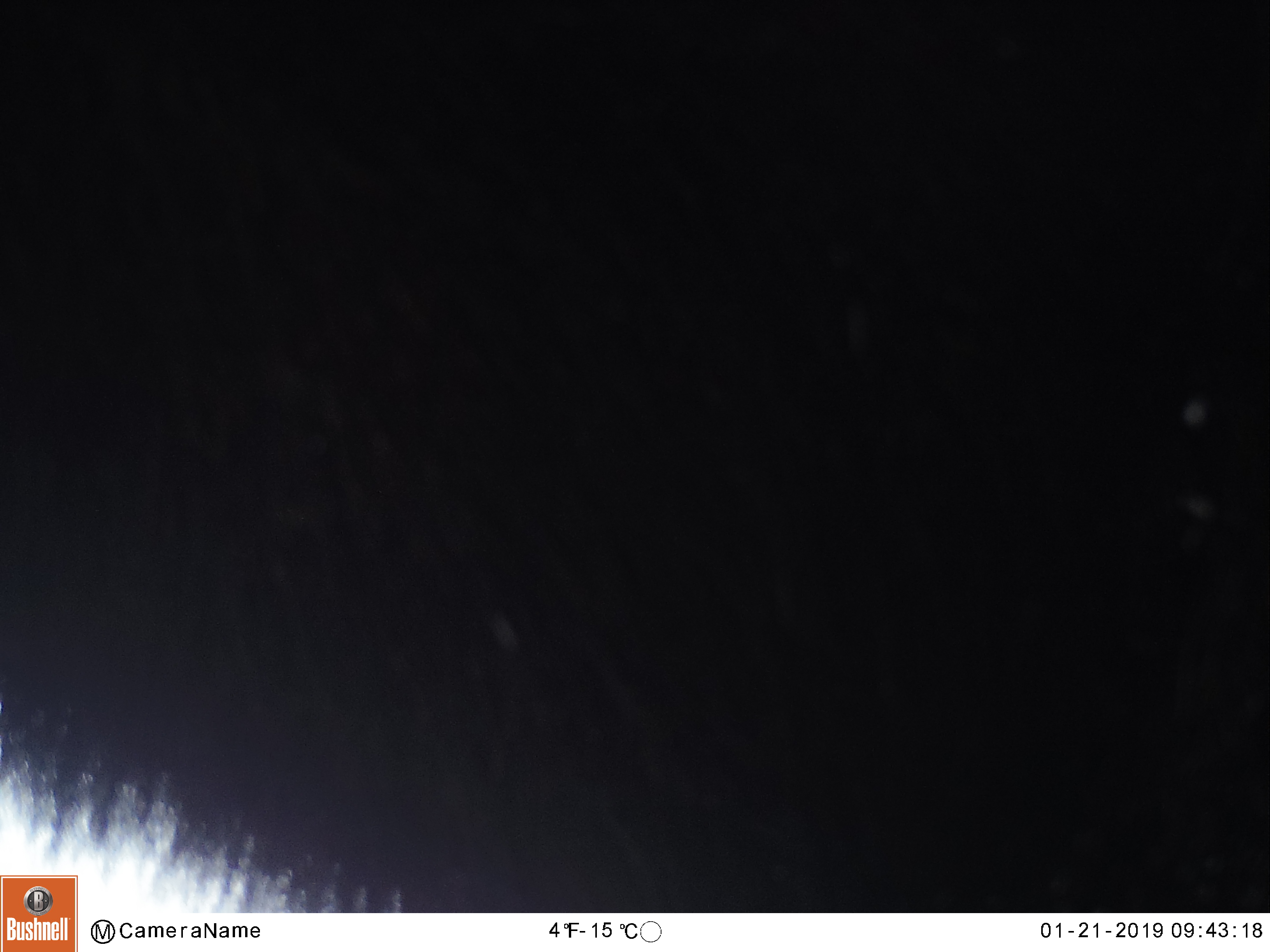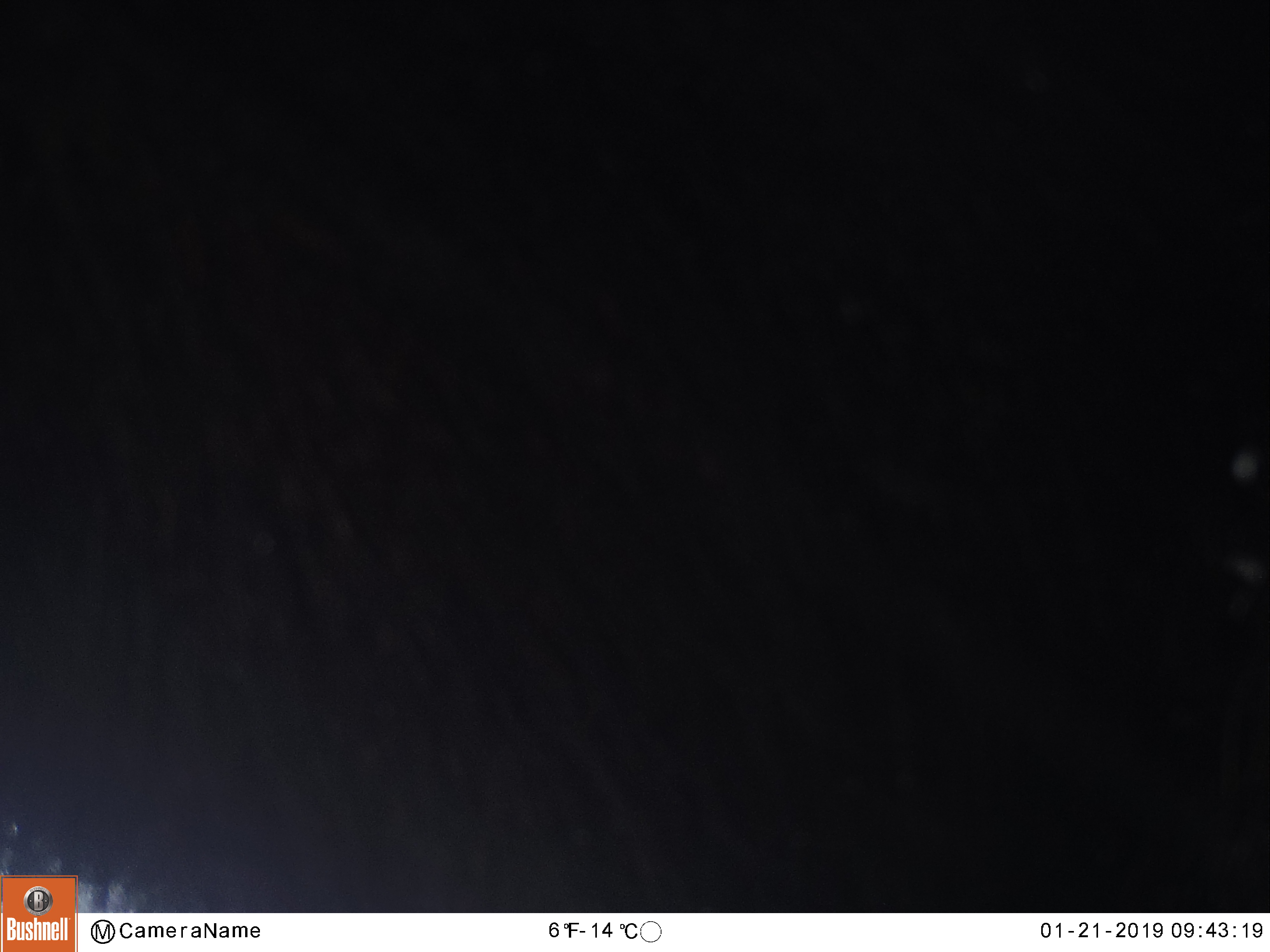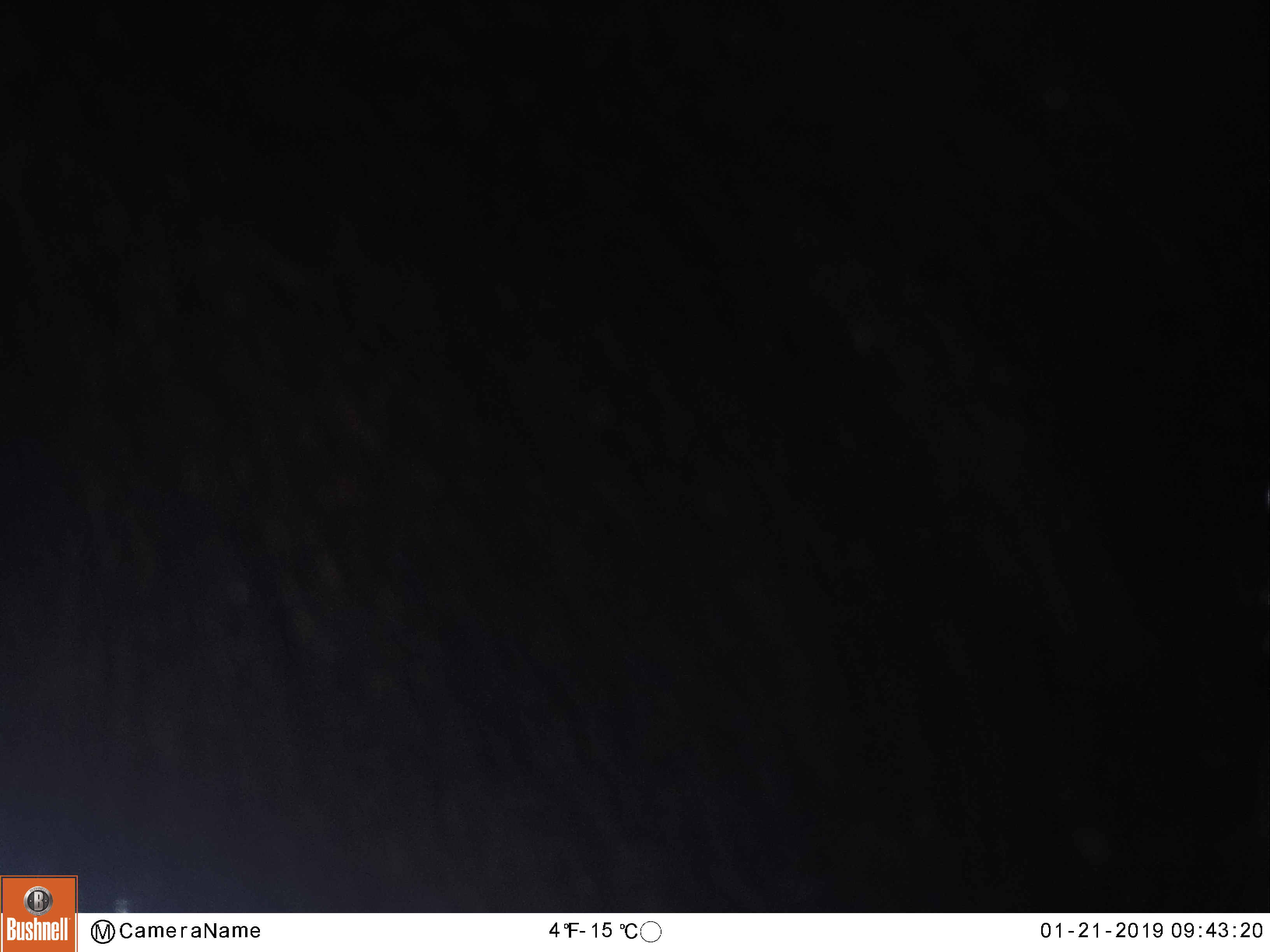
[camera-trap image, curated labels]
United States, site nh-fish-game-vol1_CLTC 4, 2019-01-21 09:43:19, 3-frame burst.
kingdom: Animalia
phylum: Chordata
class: Mammalia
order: Artiodactyla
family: Cervidae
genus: Alces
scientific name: Alces alces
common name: moose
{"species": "moose (Alces alces)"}